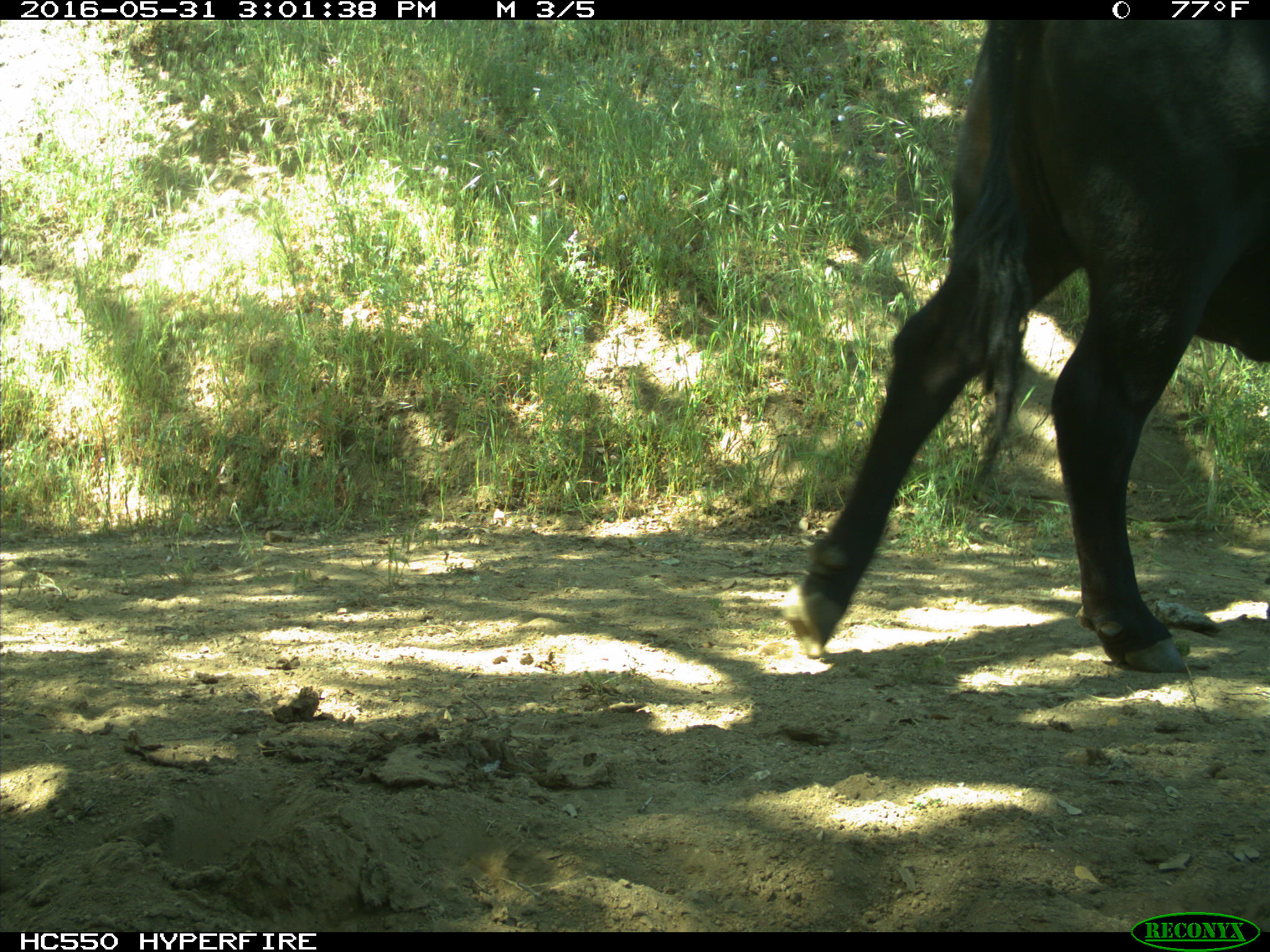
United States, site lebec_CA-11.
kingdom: Animalia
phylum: Chordata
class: Mammalia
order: Artiodactyla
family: Bovidae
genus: Bos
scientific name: Bos taurus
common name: domestic cow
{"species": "Bos taurus (domestic cow)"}